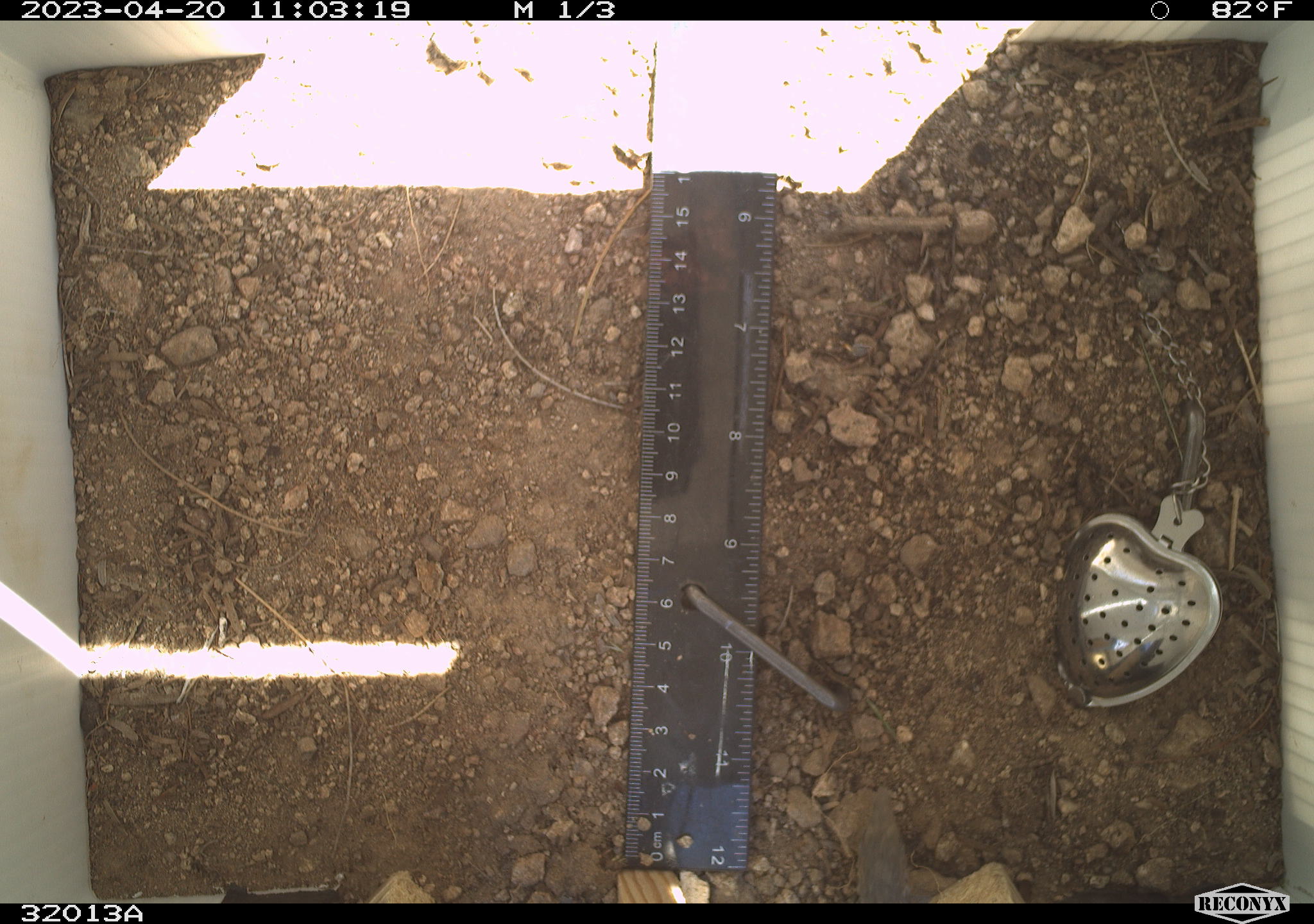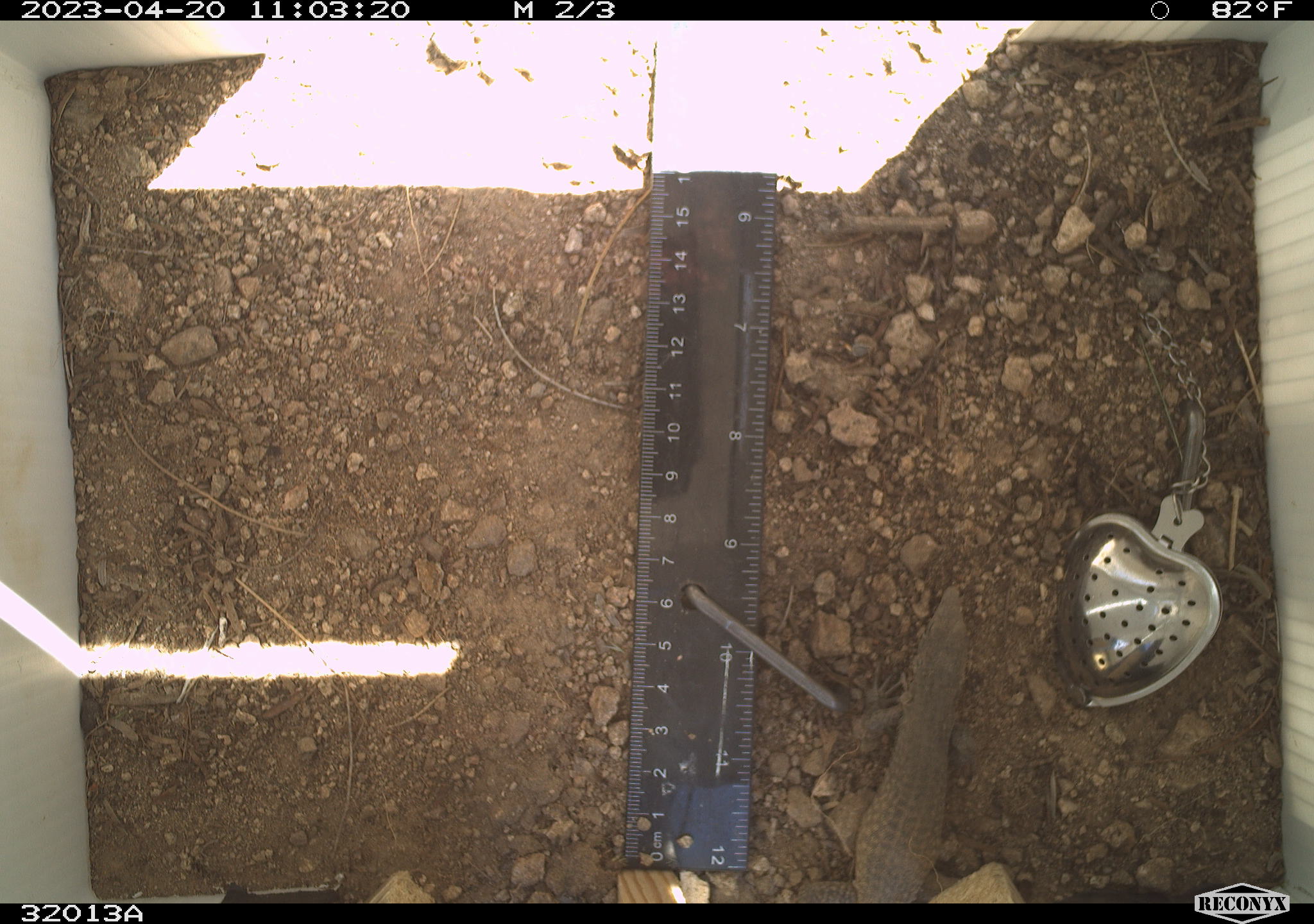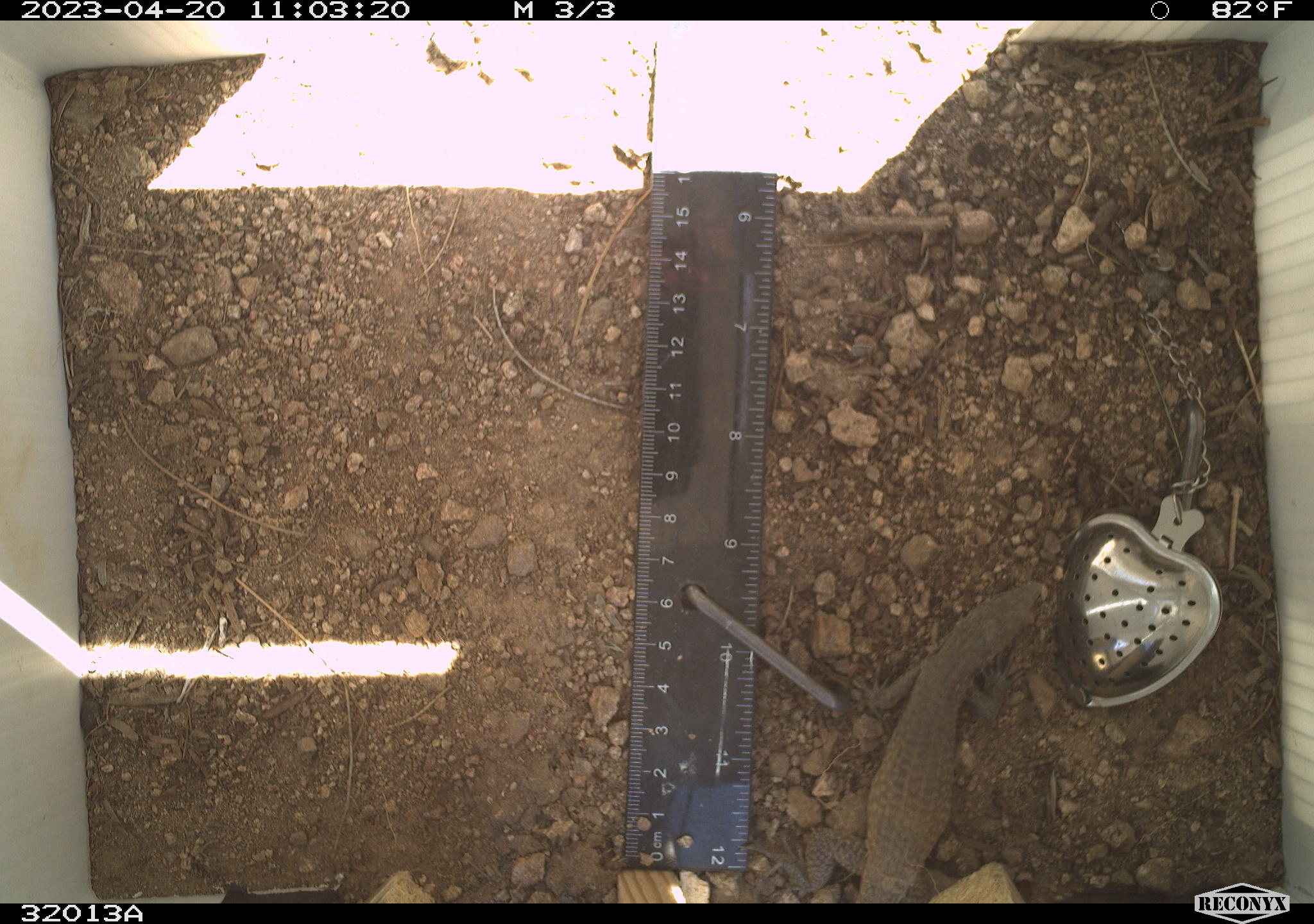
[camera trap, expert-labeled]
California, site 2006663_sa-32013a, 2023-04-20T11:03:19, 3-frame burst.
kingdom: Animalia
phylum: Chordata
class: Reptilia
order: Squamata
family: Teiidae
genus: Aspidoscelis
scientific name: Aspidoscelis tigris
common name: western whiptail